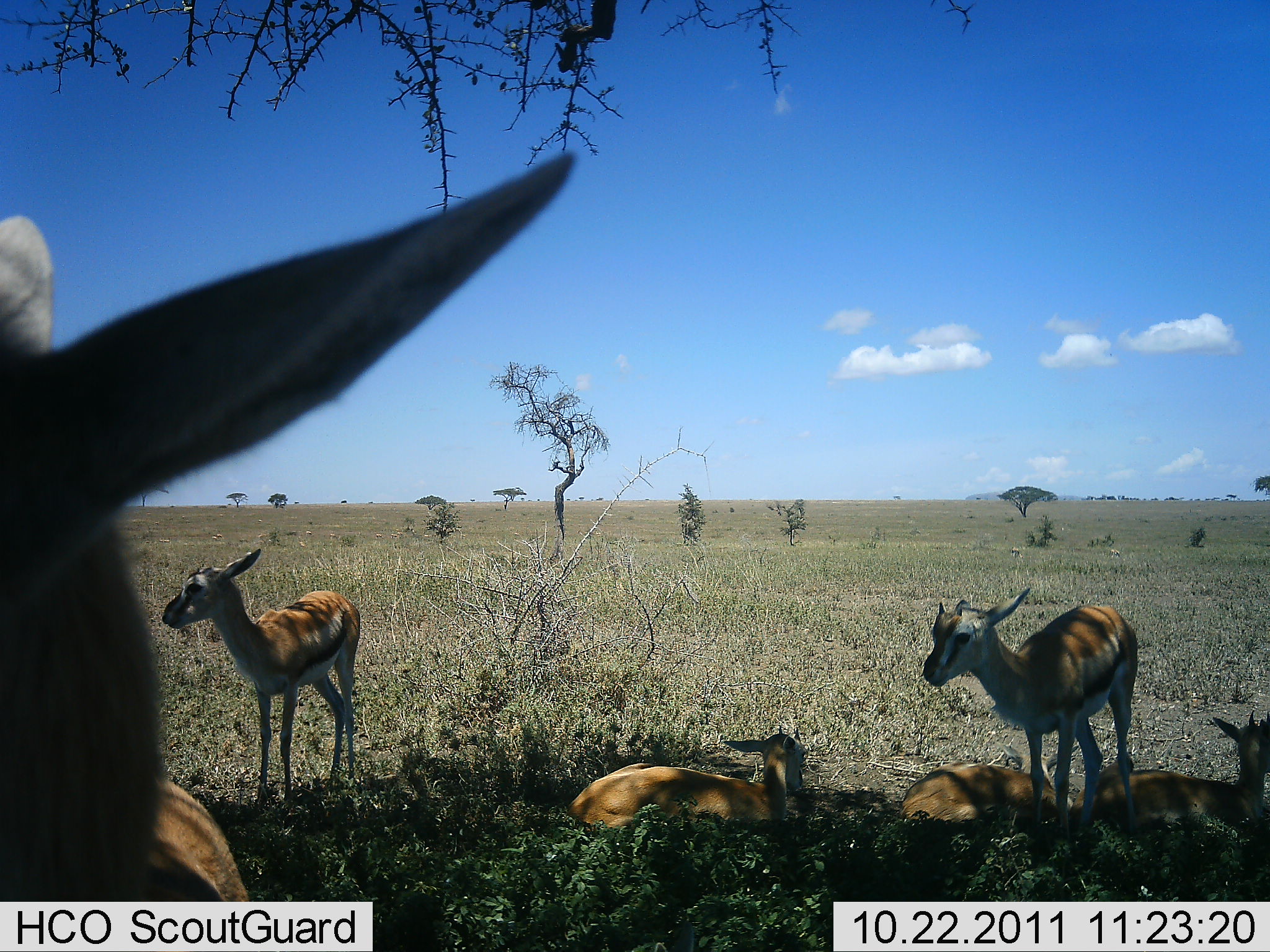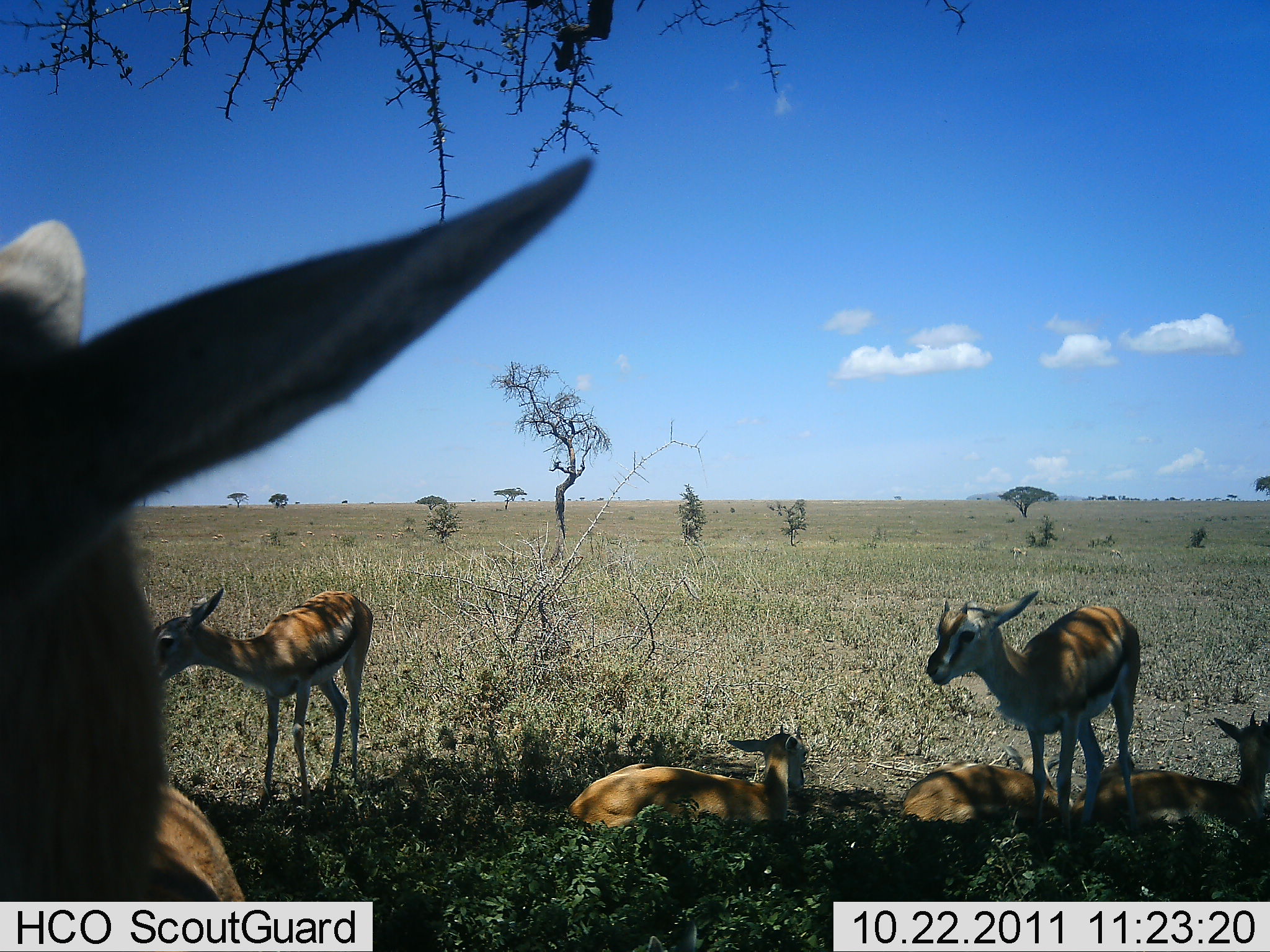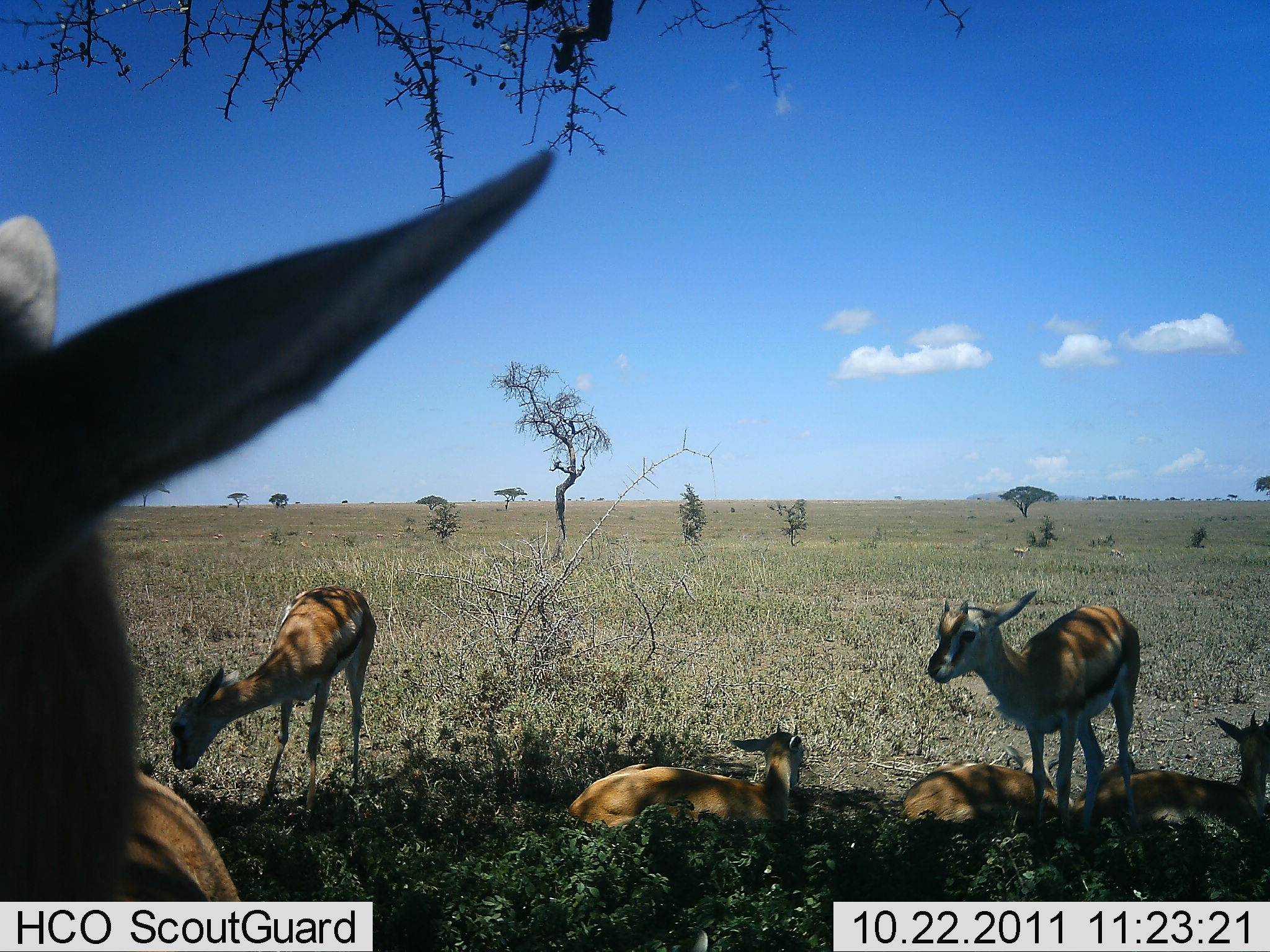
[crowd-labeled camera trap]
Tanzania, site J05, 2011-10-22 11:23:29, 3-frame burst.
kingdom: Animalia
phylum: Chordata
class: Mammalia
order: Artiodactyla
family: Bovidae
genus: Eudorcas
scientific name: Eudorcas thomsonii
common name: thomson's gazelle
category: gazellethomsons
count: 6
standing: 71%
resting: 100%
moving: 0%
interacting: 0%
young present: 14%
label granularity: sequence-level